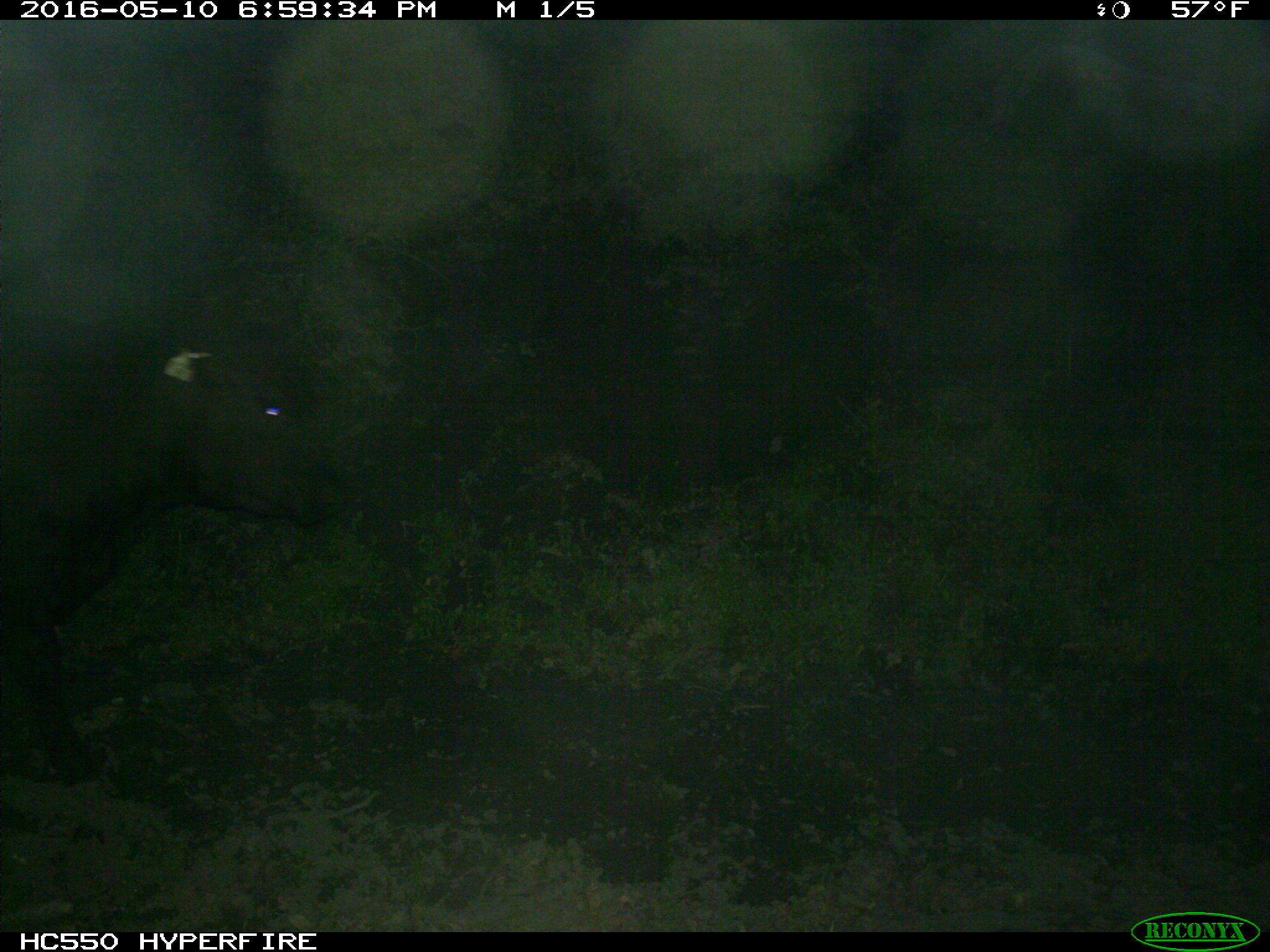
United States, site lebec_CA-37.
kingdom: Animalia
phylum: Chordata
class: Mammalia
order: Artiodactyla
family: Bovidae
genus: Bos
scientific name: Bos taurus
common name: domestic cow